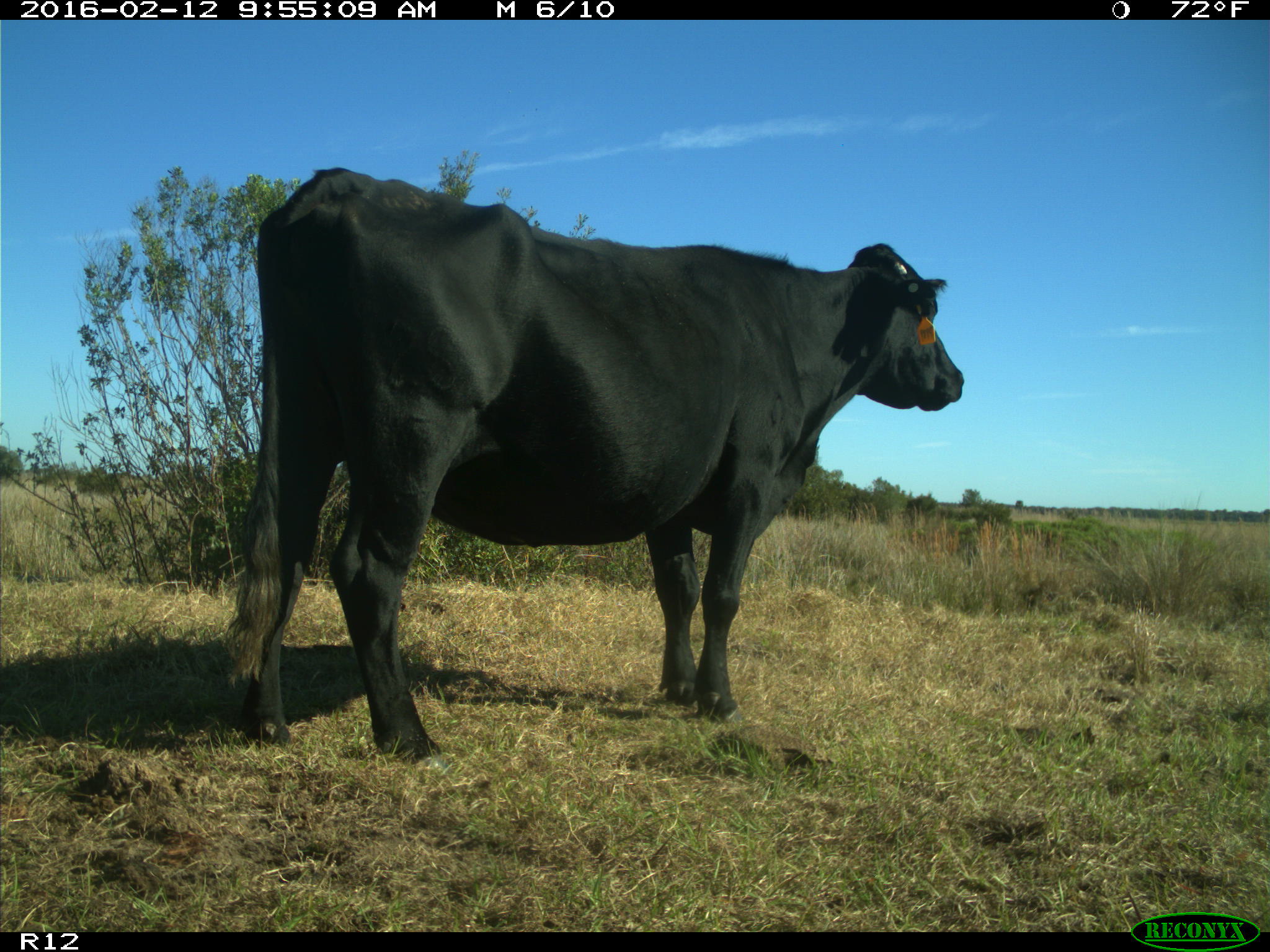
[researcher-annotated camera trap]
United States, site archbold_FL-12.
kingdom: Animalia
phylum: Chordata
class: Mammalia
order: Artiodactyla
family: Bovidae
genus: Bos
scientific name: Bos taurus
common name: domestic cow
Bos taurus (domestic cow).